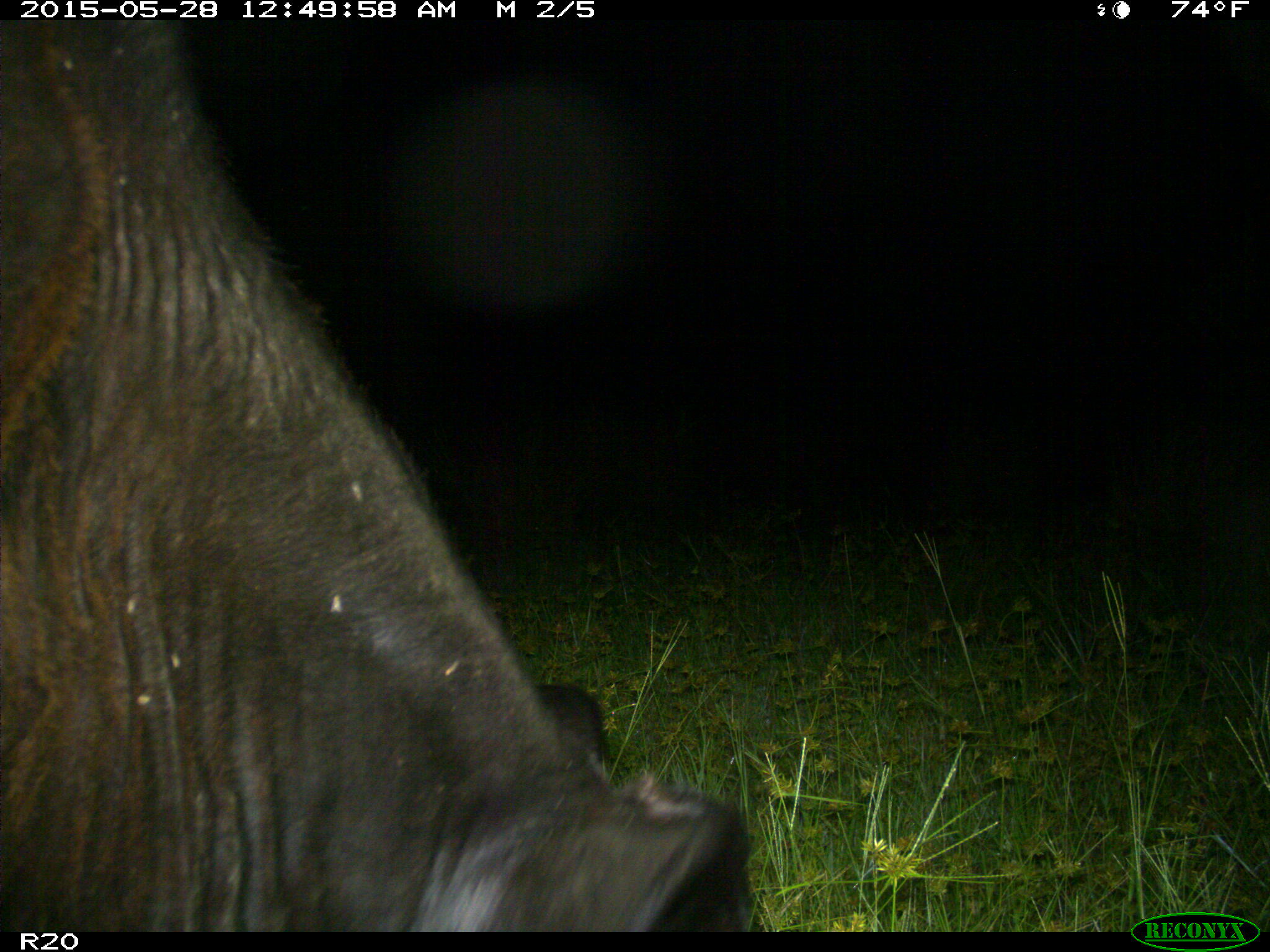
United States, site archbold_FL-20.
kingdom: Animalia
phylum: Chordata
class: Mammalia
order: Artiodactyla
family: Bovidae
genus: Bos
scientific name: Bos taurus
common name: domestic cow